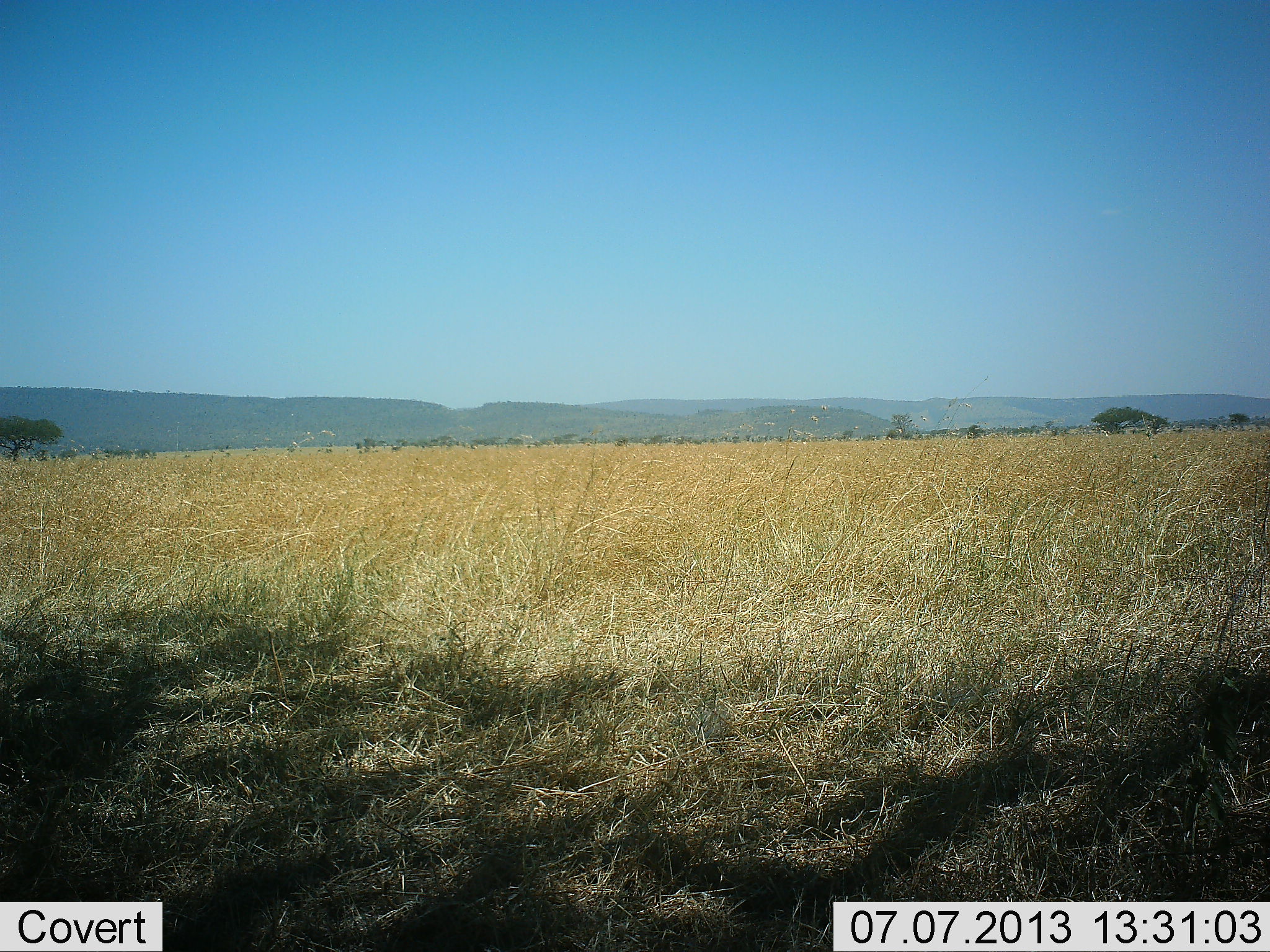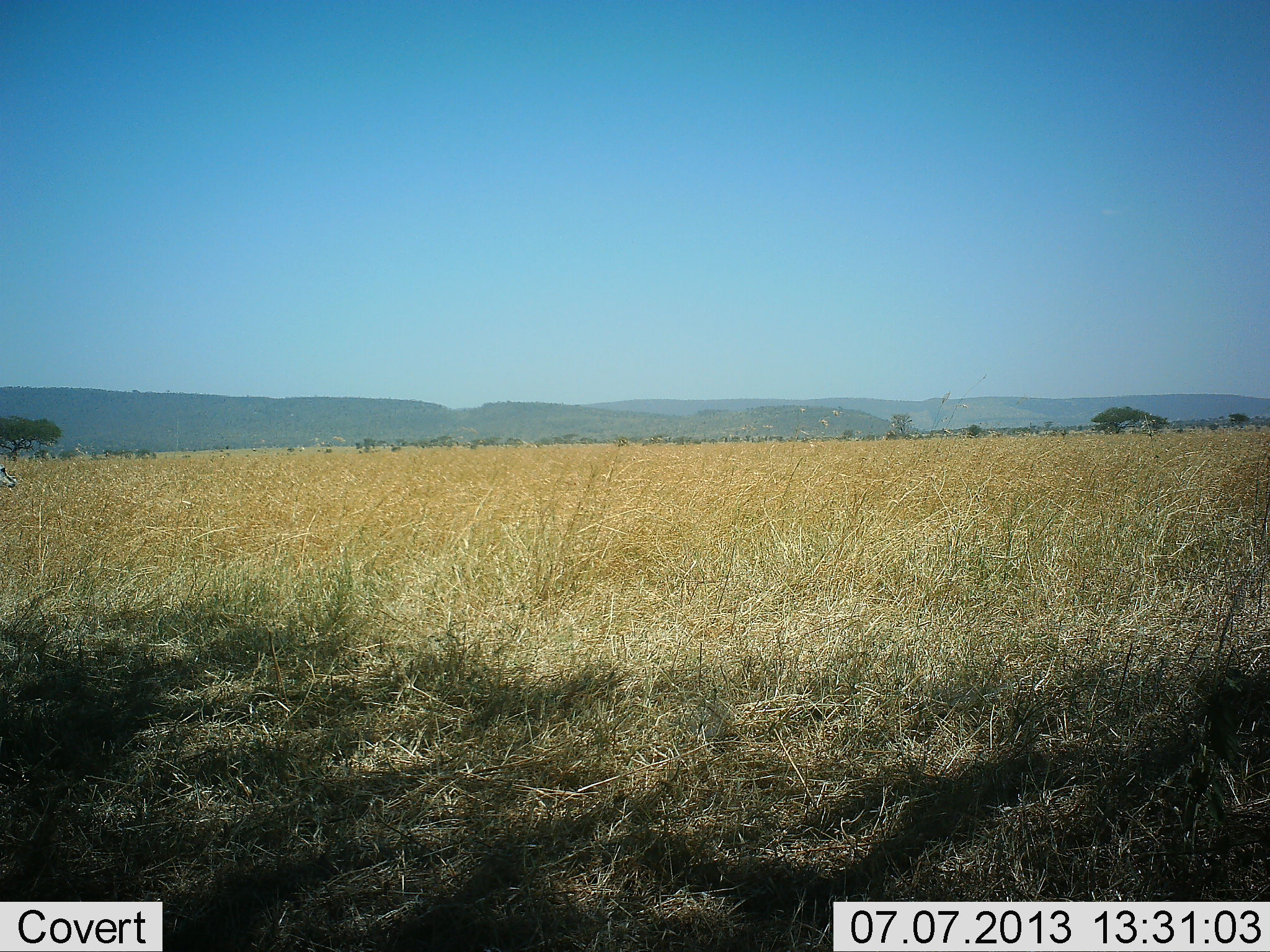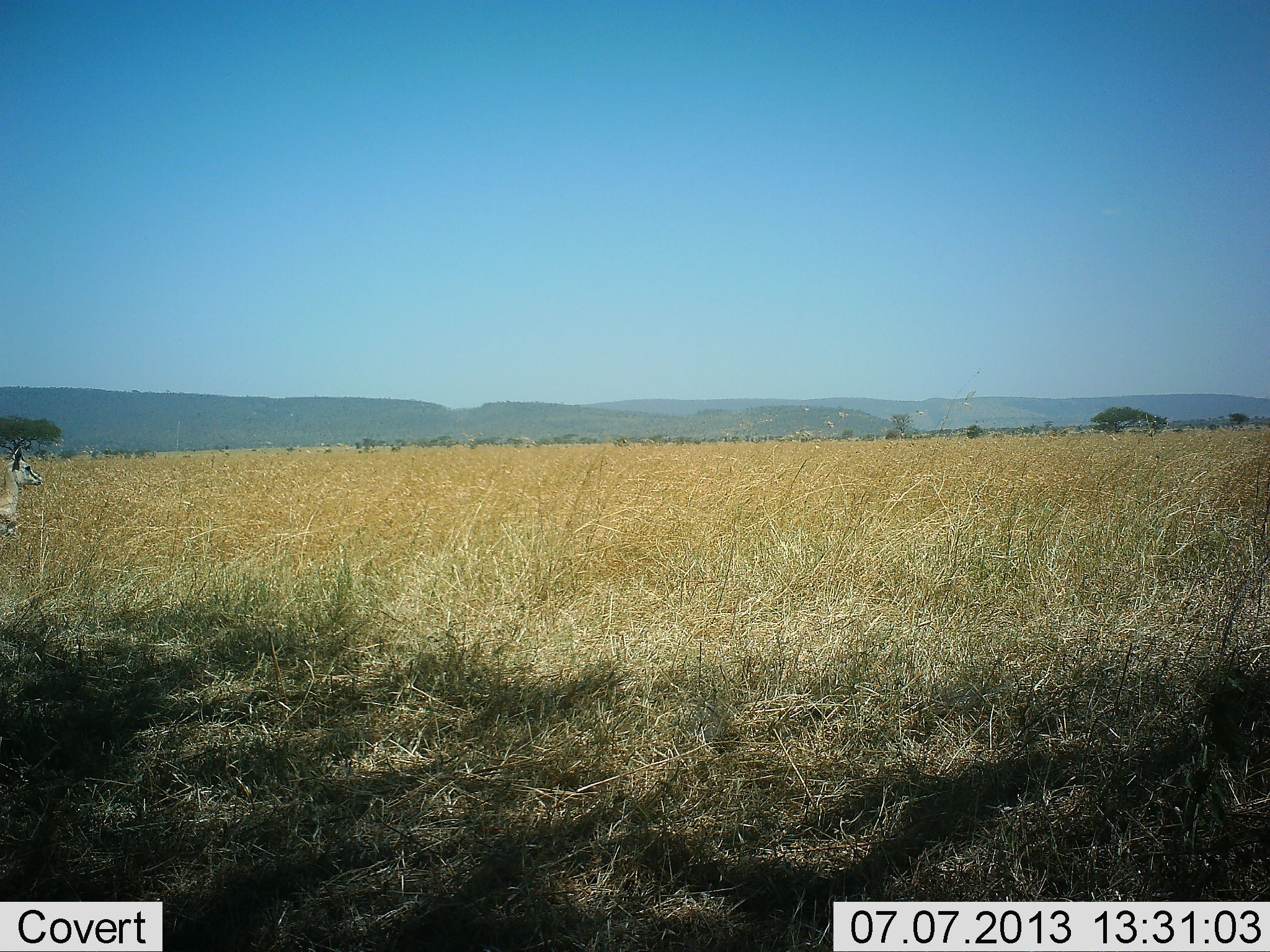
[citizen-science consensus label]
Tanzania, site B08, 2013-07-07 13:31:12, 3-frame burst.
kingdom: Animalia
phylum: Chordata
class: Mammalia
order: Artiodactyla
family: Bovidae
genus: Nanger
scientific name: Nanger granti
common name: grant's gazelle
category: gazellegrants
Gazellegrants (grant's gazelle) (Nanger granti), count 1. Behavior (volunteer vote fractions): standing 0%, resting 0%, moving 100%, interacting 0%. Young present (vote fraction): 0%. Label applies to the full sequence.